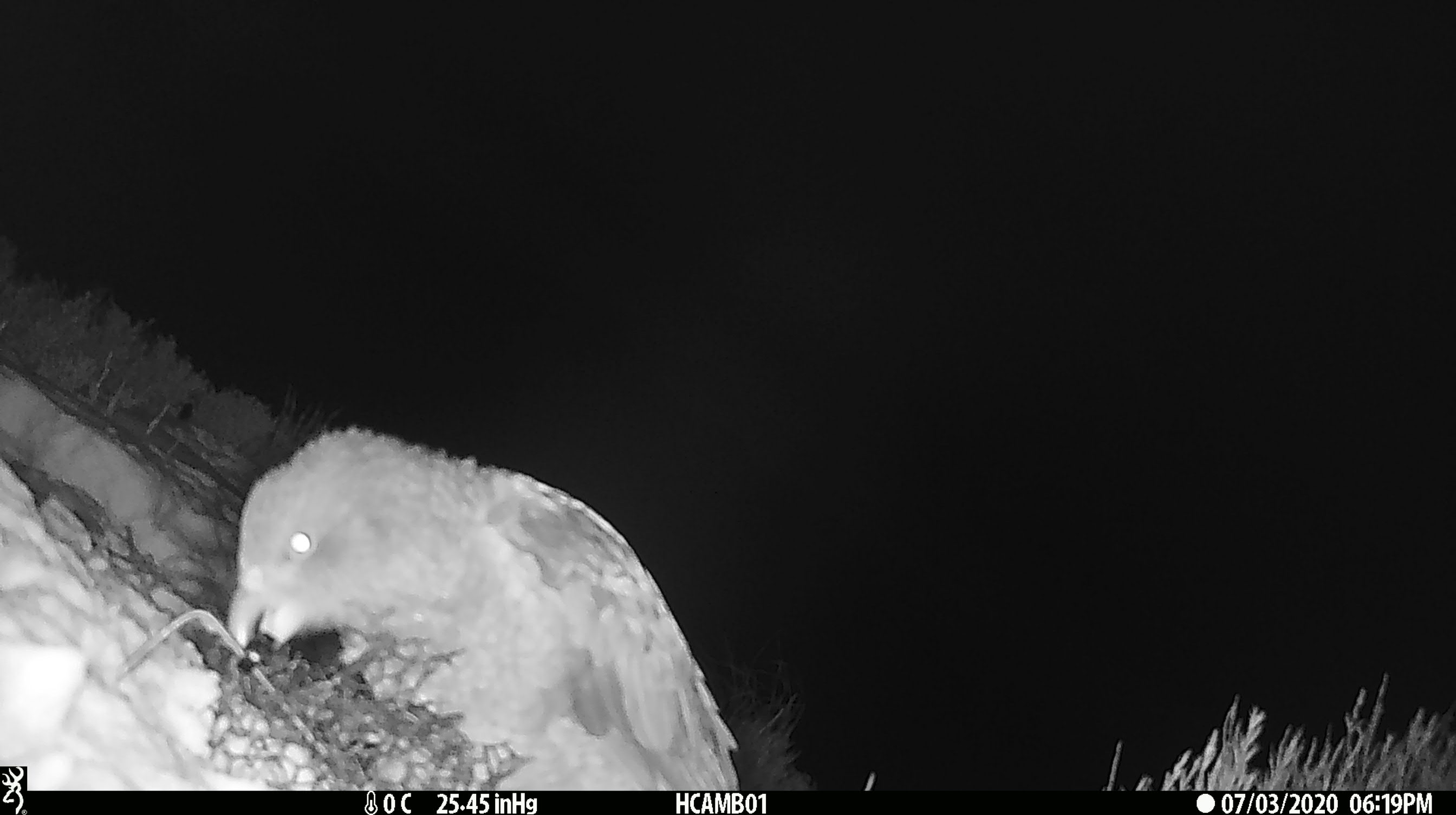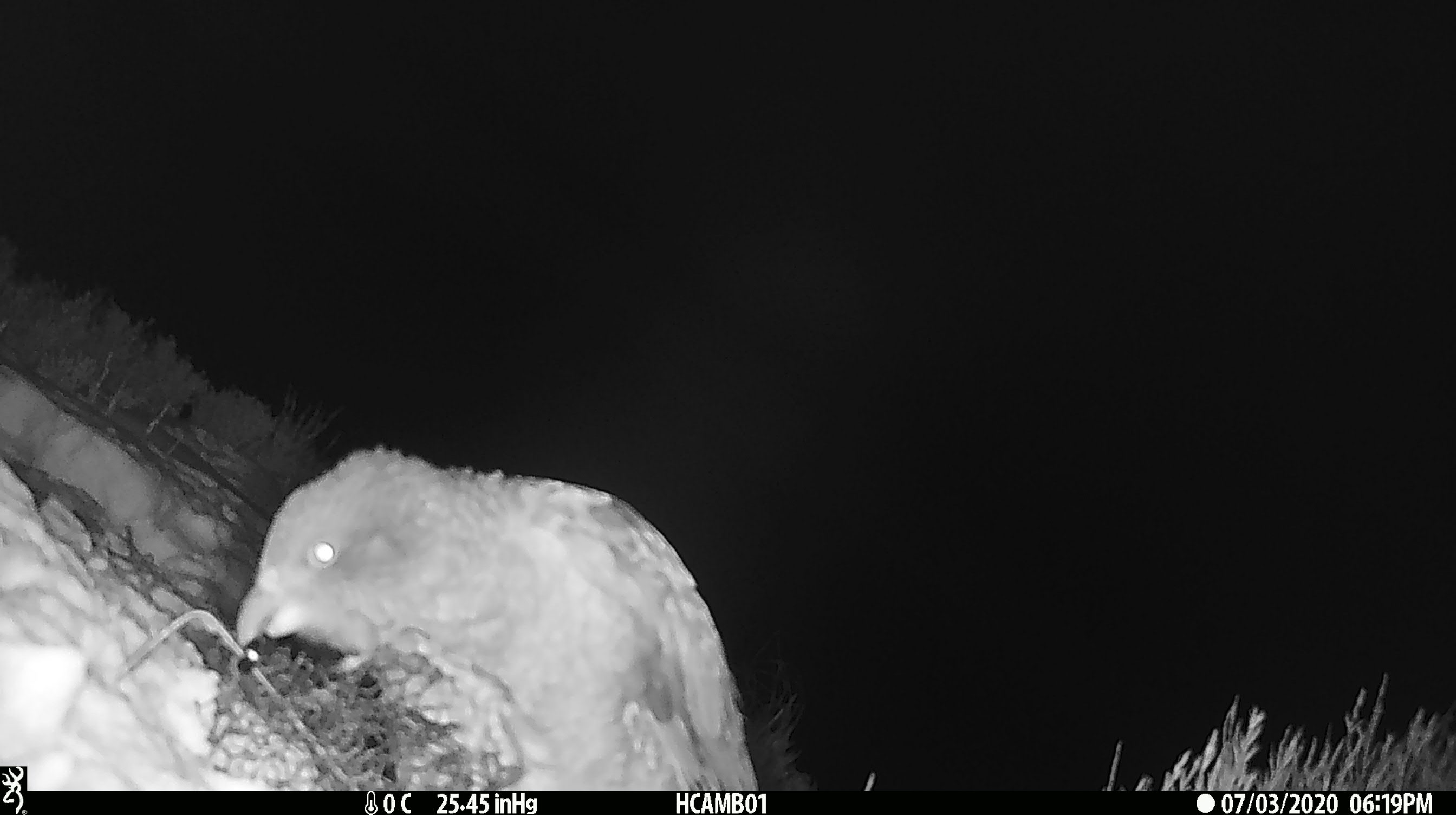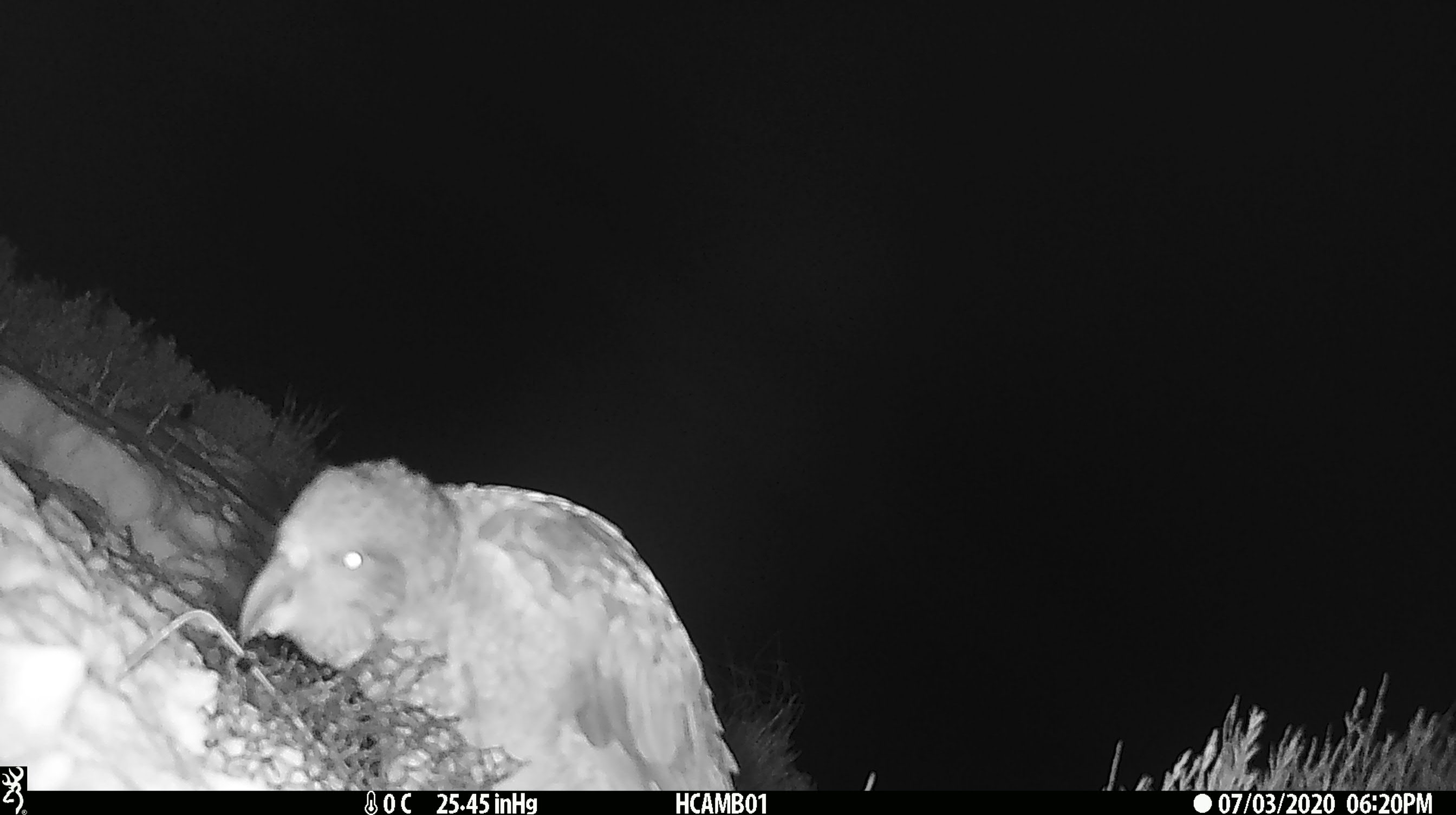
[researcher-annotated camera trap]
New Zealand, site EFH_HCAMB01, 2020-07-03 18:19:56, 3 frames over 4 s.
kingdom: Animalia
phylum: Chordata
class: Aves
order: Psittaciformes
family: Strigopidae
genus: Nestor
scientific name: Nestor notabilis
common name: kea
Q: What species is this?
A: Kea (Nestor notabilis).